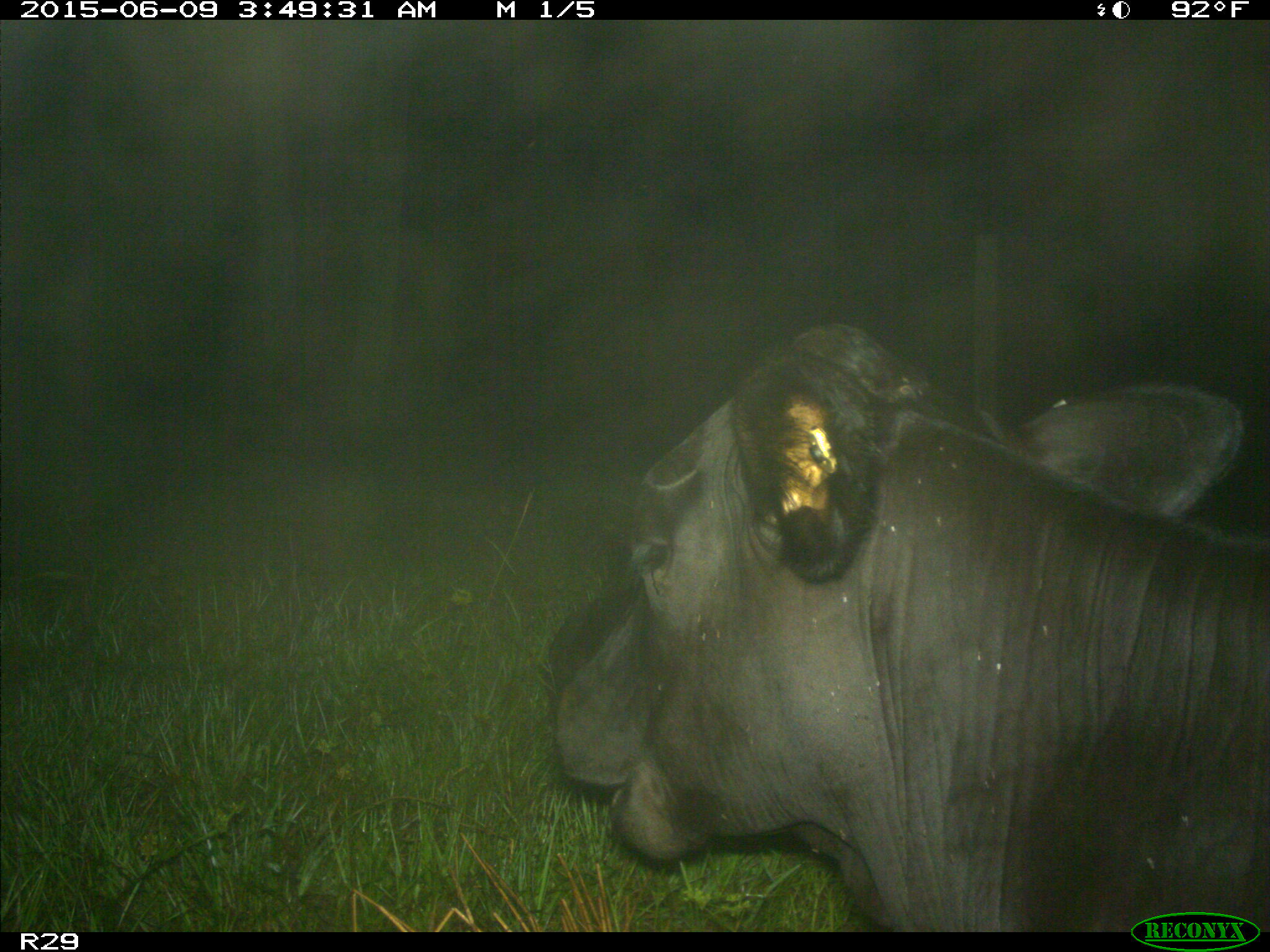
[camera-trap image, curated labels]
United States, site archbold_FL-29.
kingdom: Animalia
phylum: Chordata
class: Mammalia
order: Artiodactyla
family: Bovidae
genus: Bos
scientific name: Bos taurus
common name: domestic cow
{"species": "Bos taurus (domestic cow)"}